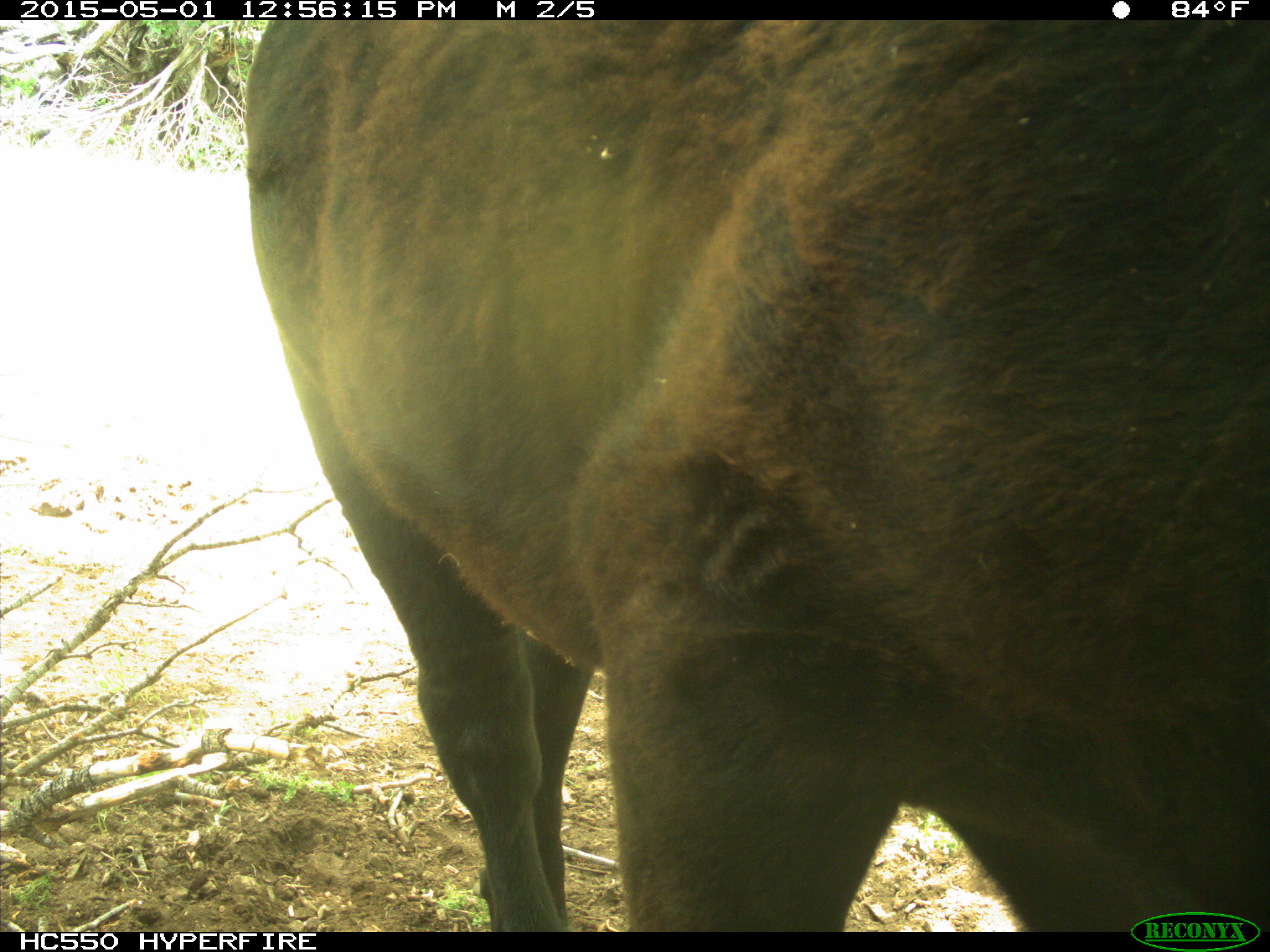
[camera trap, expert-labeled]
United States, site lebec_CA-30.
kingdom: Animalia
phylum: Chordata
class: Mammalia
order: Artiodactyla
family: Bovidae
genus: Bos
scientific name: Bos taurus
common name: domestic cow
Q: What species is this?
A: Bos taurus (domestic cow).